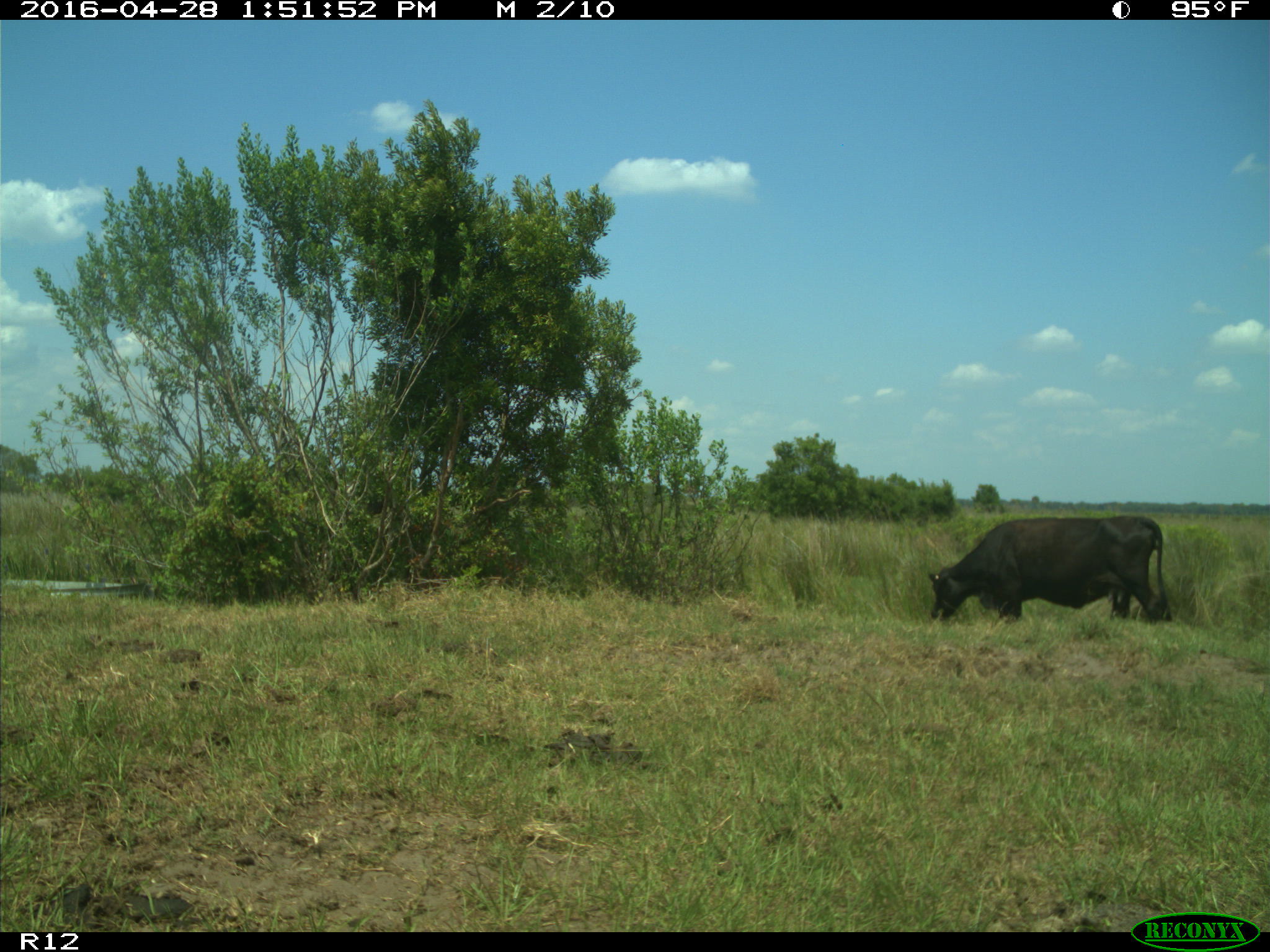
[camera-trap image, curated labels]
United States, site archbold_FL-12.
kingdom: Animalia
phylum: Chordata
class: Mammalia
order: Artiodactyla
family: Bovidae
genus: Bos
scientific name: Bos taurus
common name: domestic cow